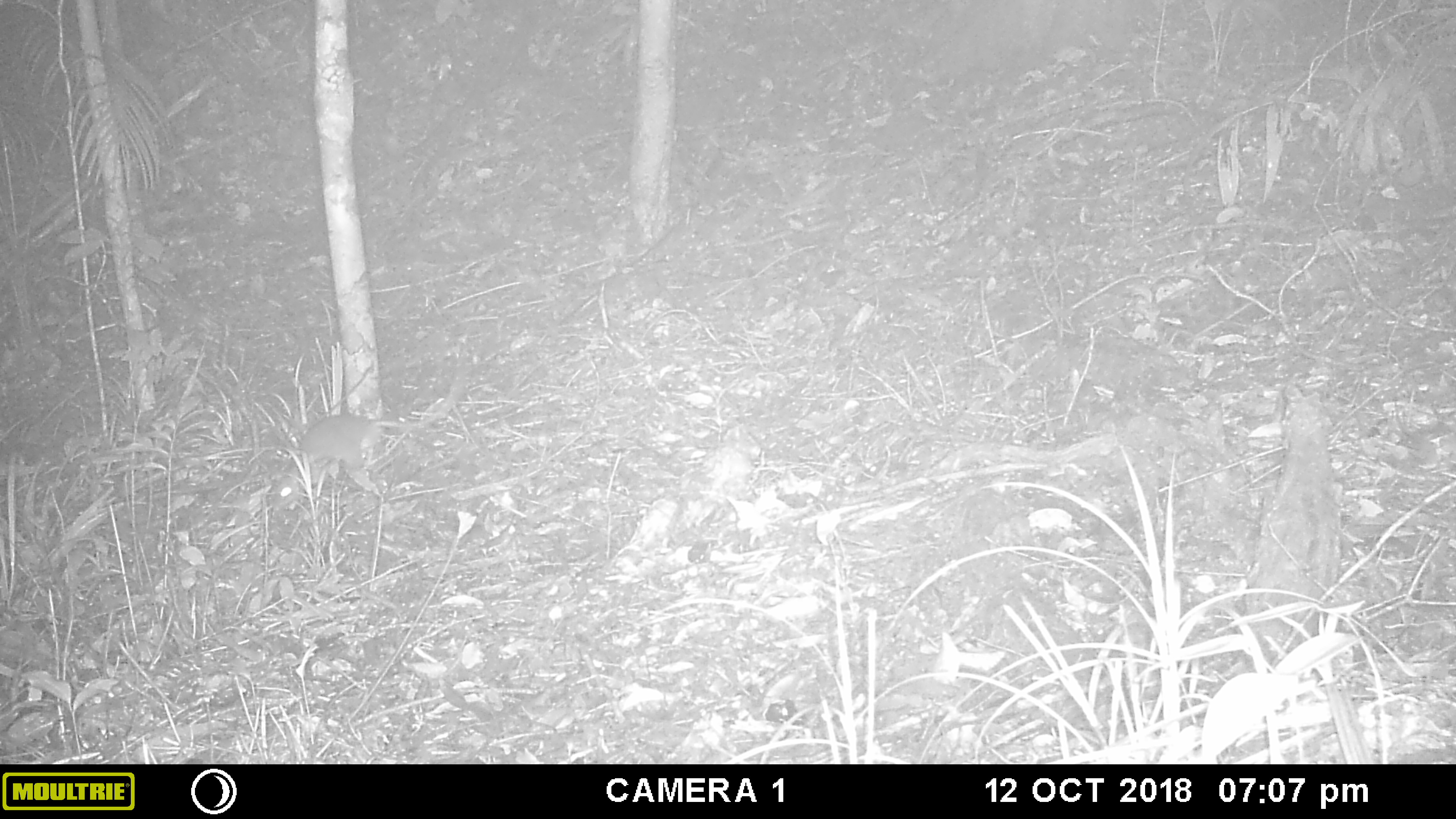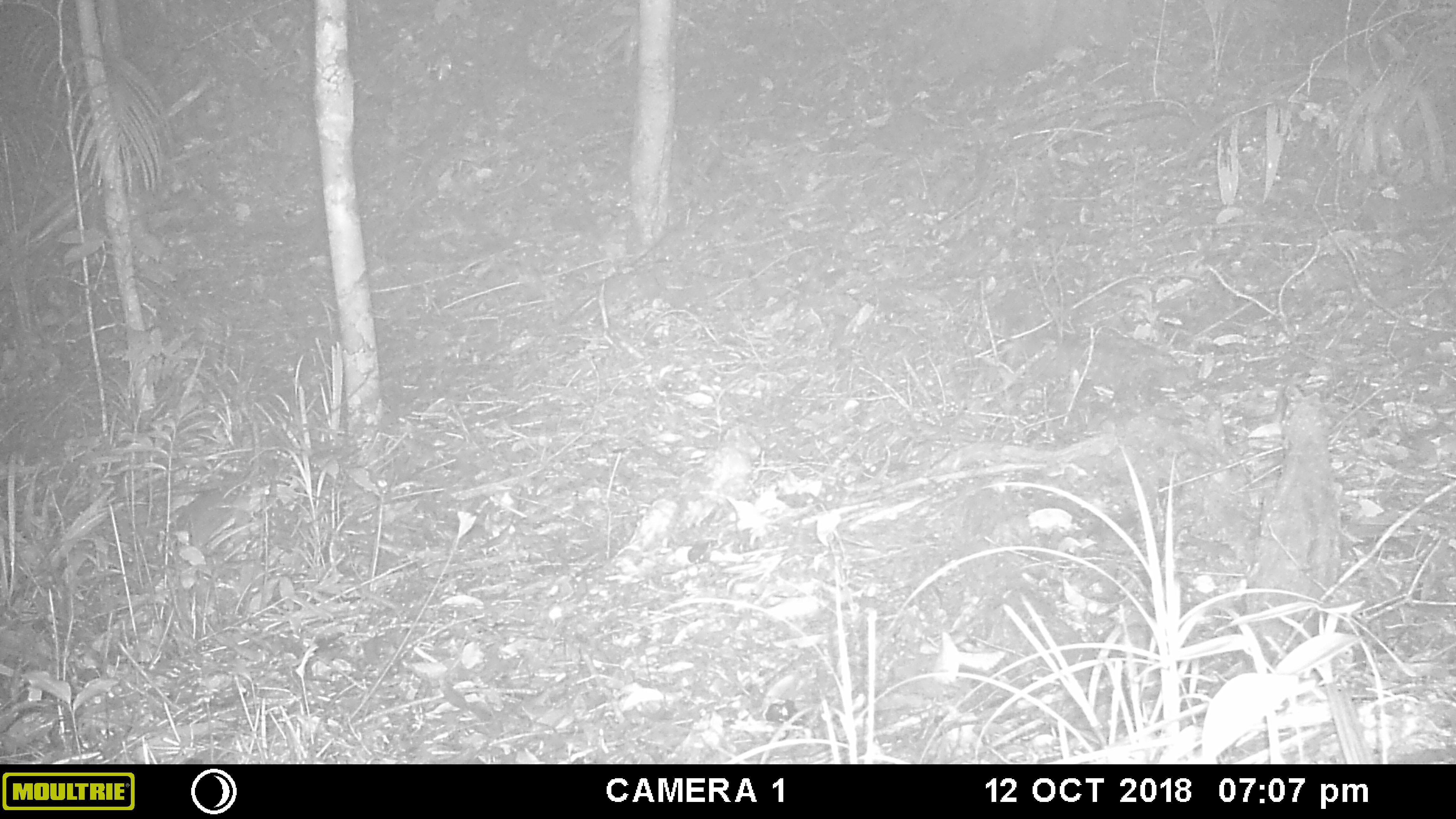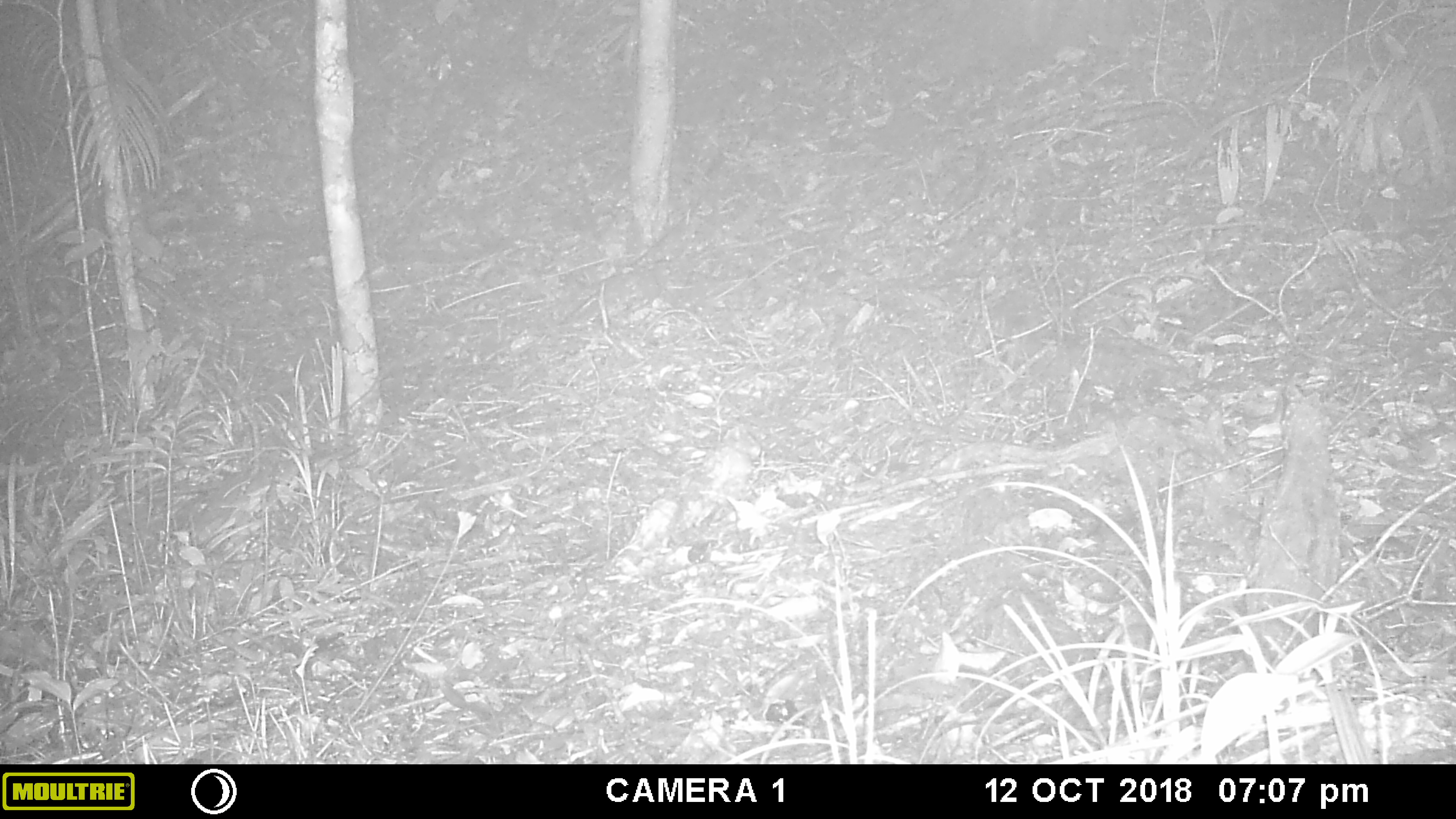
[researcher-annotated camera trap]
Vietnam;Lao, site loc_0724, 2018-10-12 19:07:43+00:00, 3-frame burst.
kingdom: Animalia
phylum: Chordata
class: Mammalia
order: Rodentia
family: Muridae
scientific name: Muridae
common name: old-world mice and rats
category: unidentified murid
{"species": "unidentified murid (old-world mice and rats) (Muridae)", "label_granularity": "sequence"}